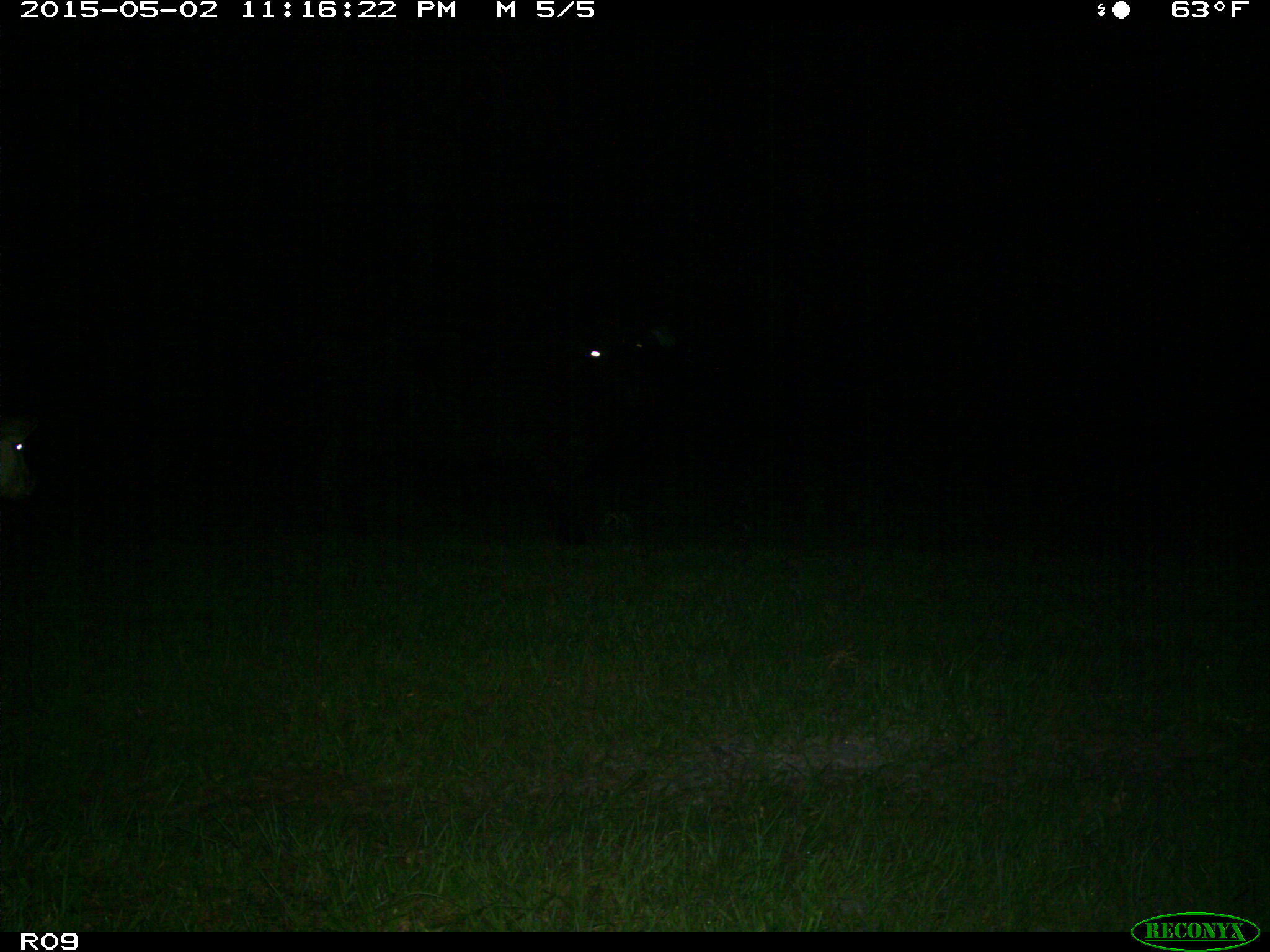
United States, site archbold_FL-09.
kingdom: Animalia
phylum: Chordata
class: Mammalia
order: Artiodactyla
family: Bovidae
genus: Bos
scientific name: Bos taurus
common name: domestic cow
Bos taurus (domestic cow).